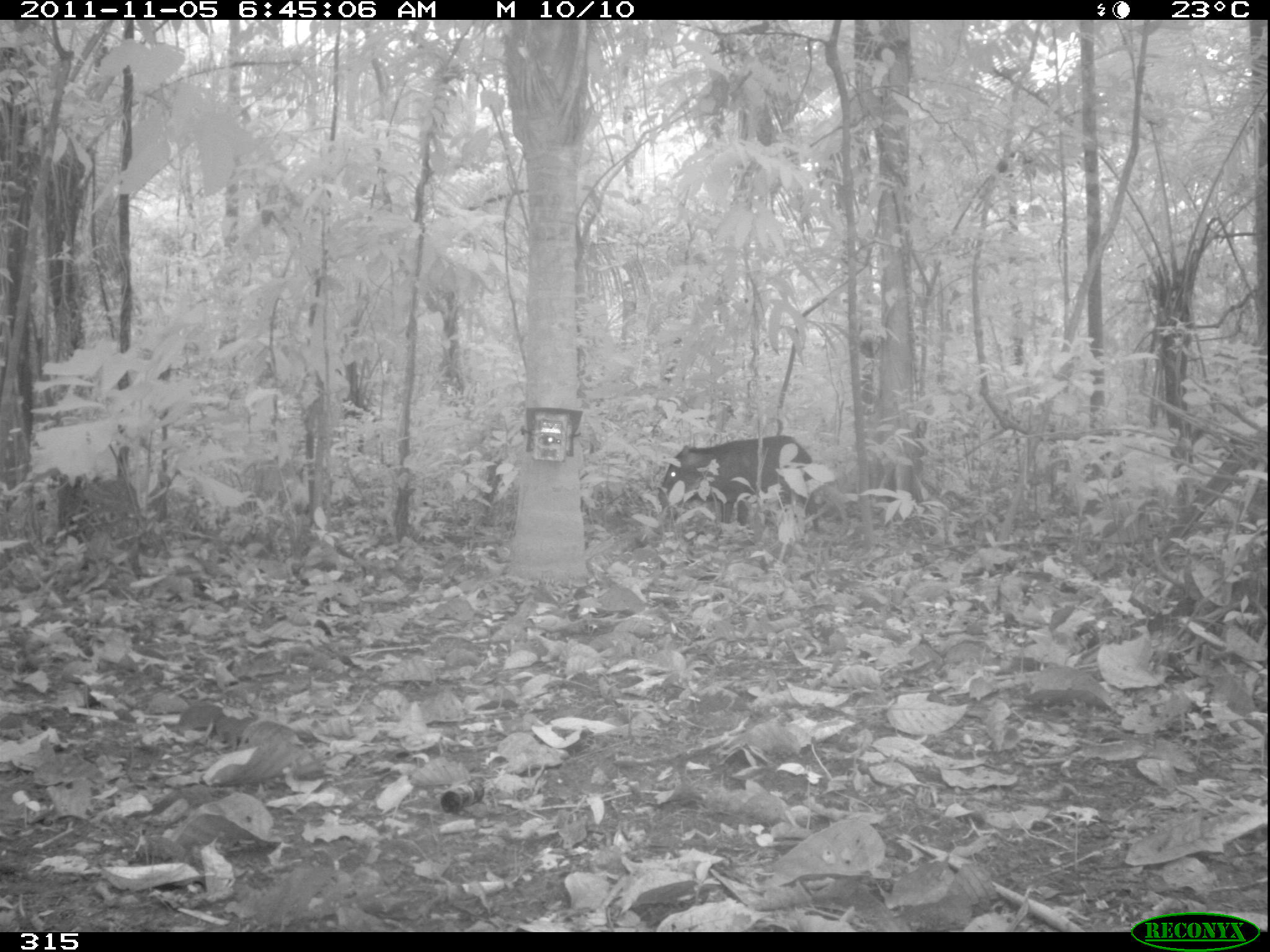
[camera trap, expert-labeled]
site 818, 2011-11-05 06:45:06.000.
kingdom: Animalia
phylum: Chordata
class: Mammalia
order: Artiodactyla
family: Tayassuidae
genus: Tayassu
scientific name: Tayassu pecari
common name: white-lipped peccary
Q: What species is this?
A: Tayassu pecari (white-lipped peccary).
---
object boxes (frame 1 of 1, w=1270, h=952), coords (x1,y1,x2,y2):
tayassu pecari: (658,435,820,534)